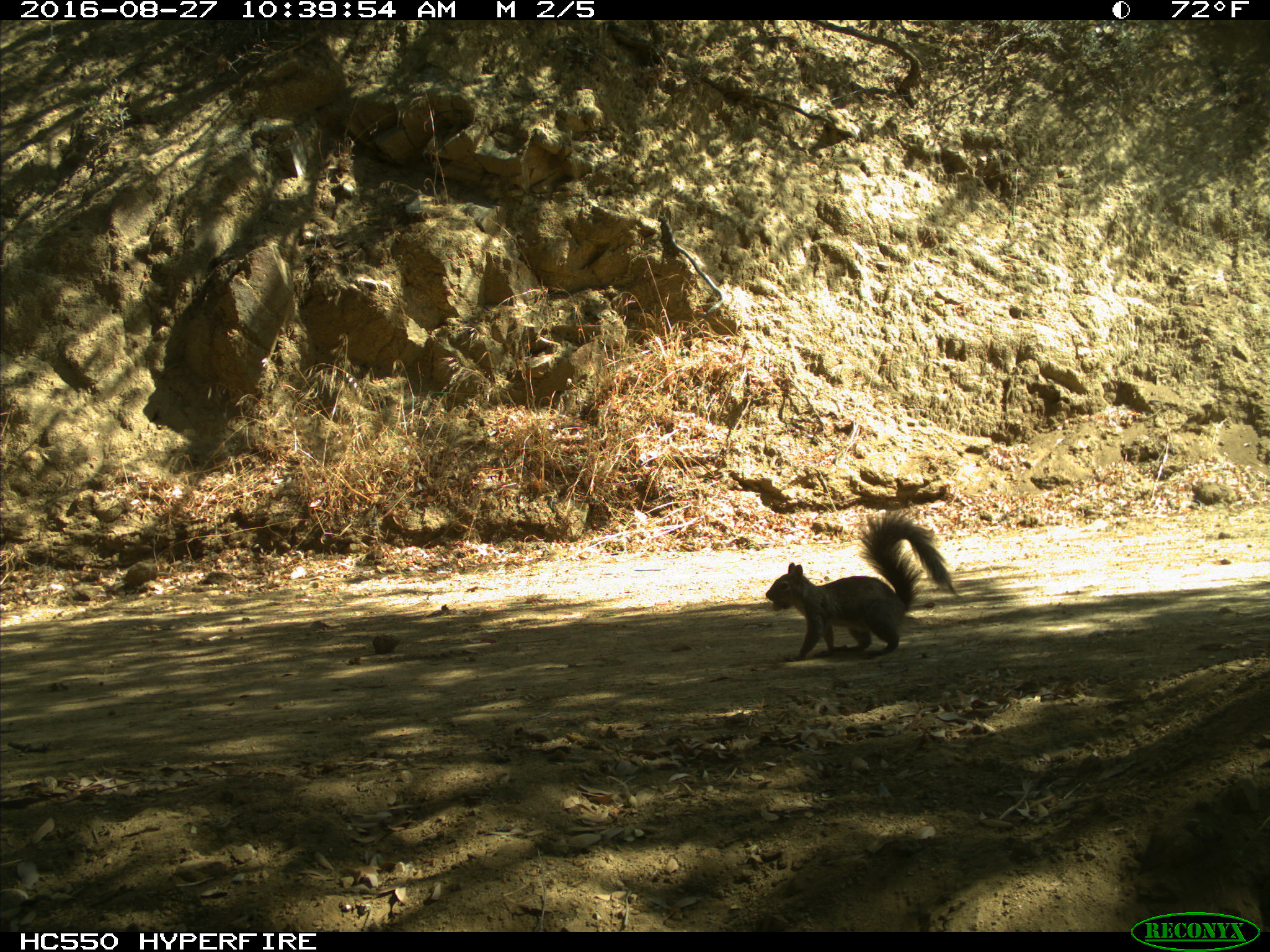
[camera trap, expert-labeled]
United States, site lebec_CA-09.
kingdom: Animalia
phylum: Chordata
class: Mammalia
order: Rodentia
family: Sciuridae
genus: Sciurus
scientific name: Sciurus carolinensis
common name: eastern gray squirrel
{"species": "Sciurus carolinensis (eastern gray squirrel)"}